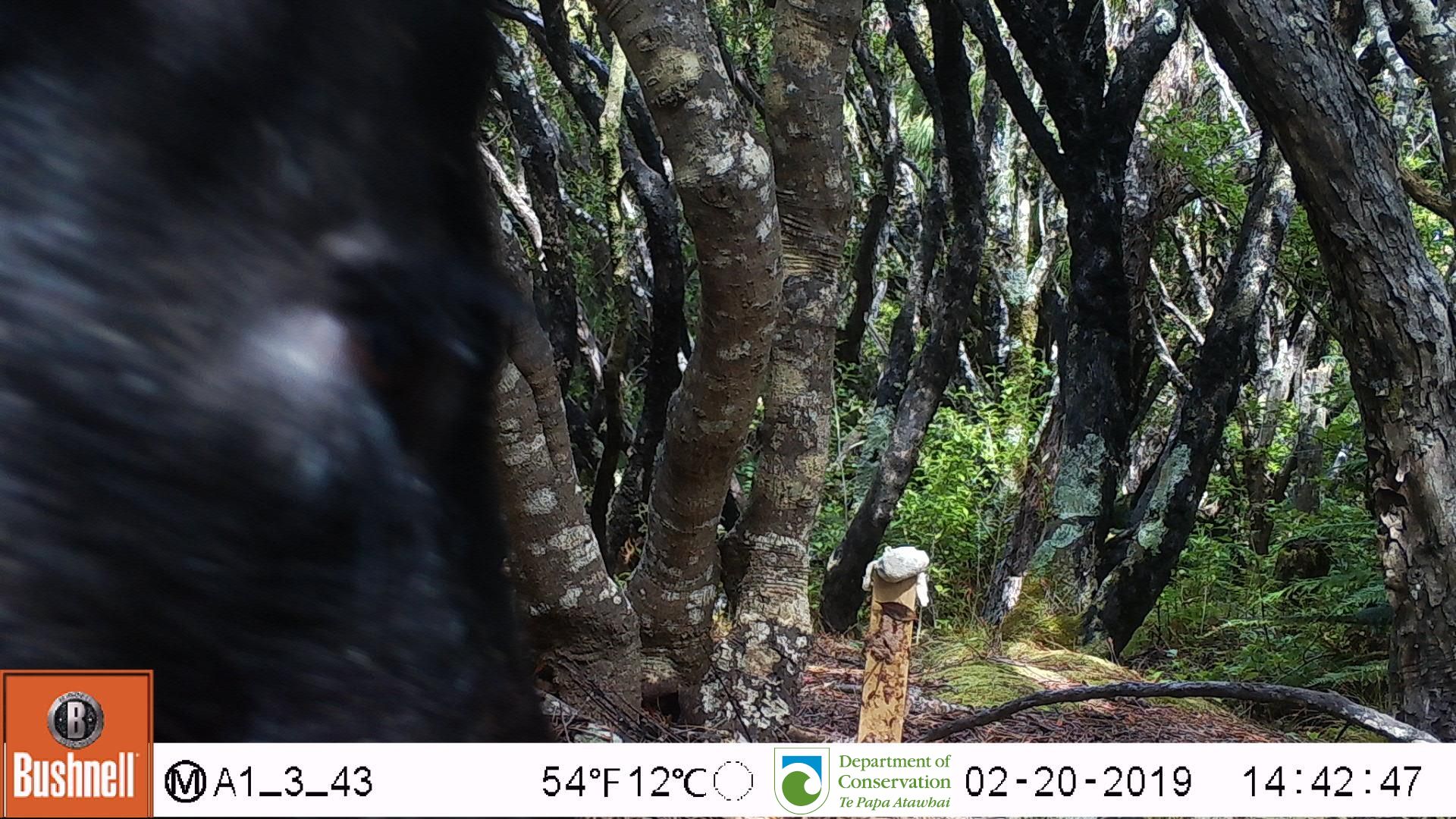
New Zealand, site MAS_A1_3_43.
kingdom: Animalia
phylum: Chordata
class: Mammalia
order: Artiodactyla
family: Suidae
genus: Sus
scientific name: Sus scrofa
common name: pig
Pig (Sus scrofa).